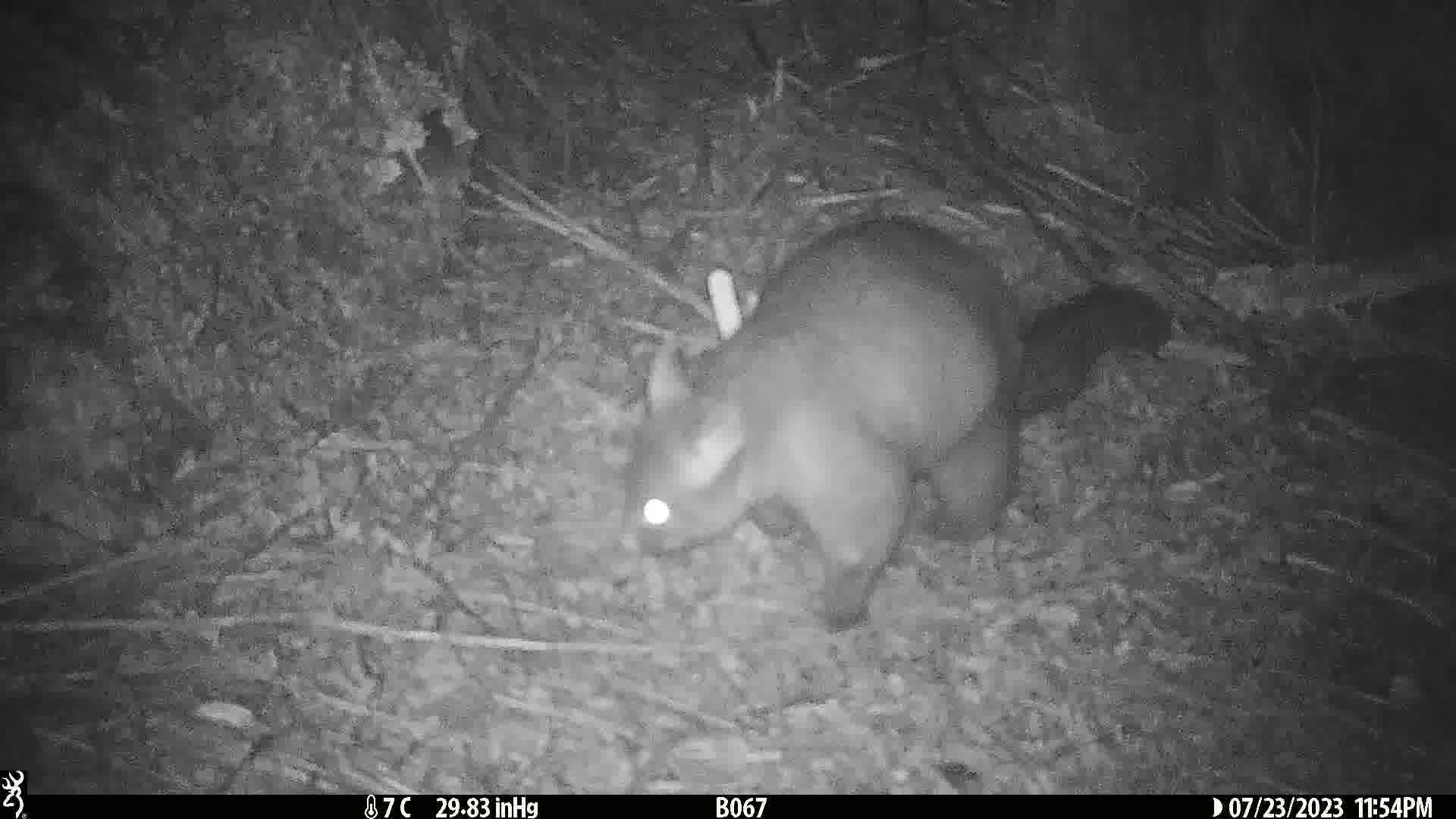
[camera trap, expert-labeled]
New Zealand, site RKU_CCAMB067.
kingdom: Animalia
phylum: Chordata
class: Mammalia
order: Diprotodontia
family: Phalangeridae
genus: Trichosurus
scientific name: Trichosurus vulpecula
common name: common brushtail possum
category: possum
Possum (common brushtail possum) (Trichosurus vulpecula).